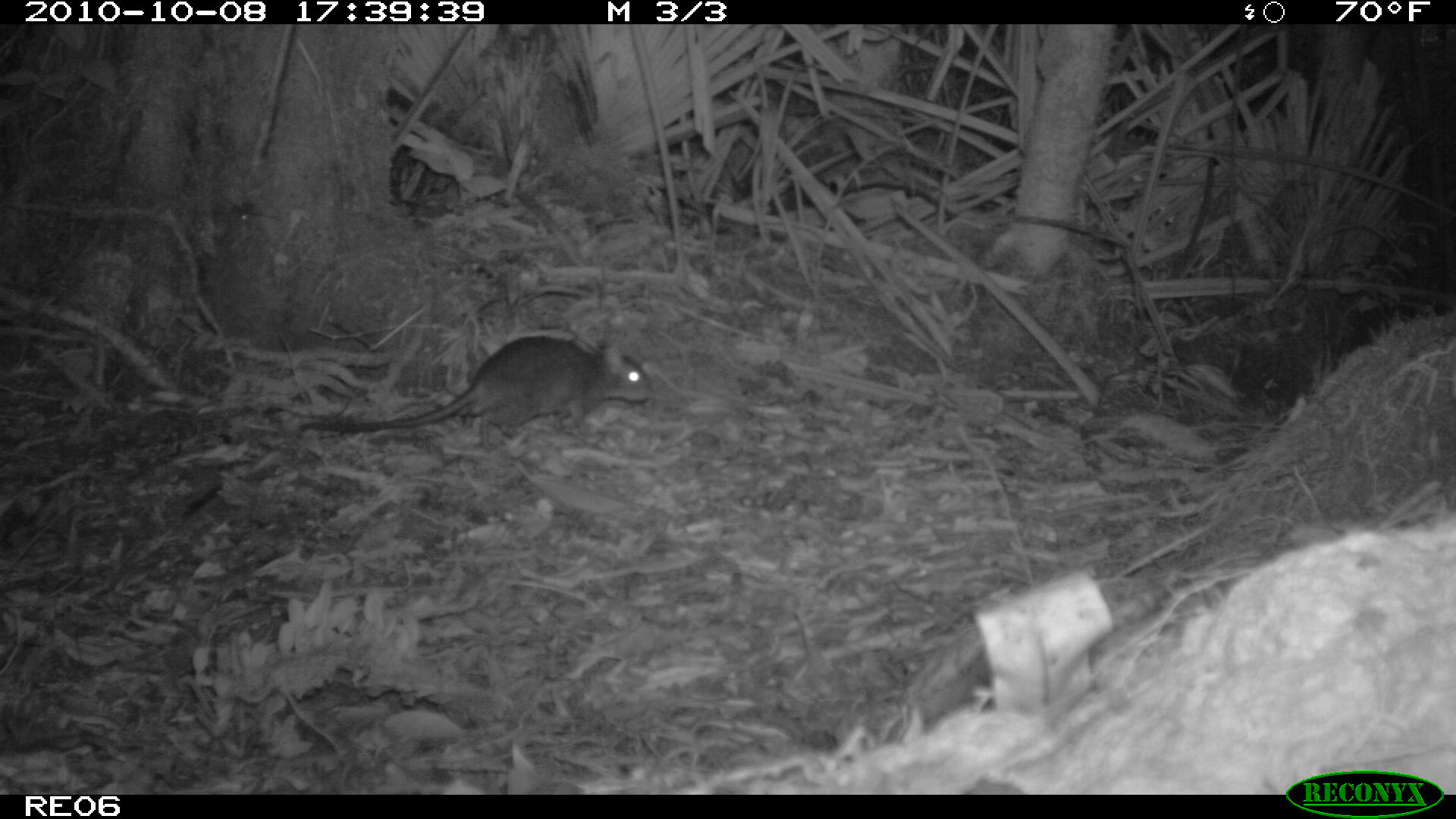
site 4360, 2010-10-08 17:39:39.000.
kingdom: Animalia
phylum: Chordata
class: Mammalia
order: Rodentia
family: Muridae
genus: Rattus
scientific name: Rattus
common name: rodent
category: unknown rat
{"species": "unknown rat (rodent) (Rattus)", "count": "1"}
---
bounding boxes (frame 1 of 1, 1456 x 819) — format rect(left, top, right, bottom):
unknown rat: rect(296, 335, 652, 452)